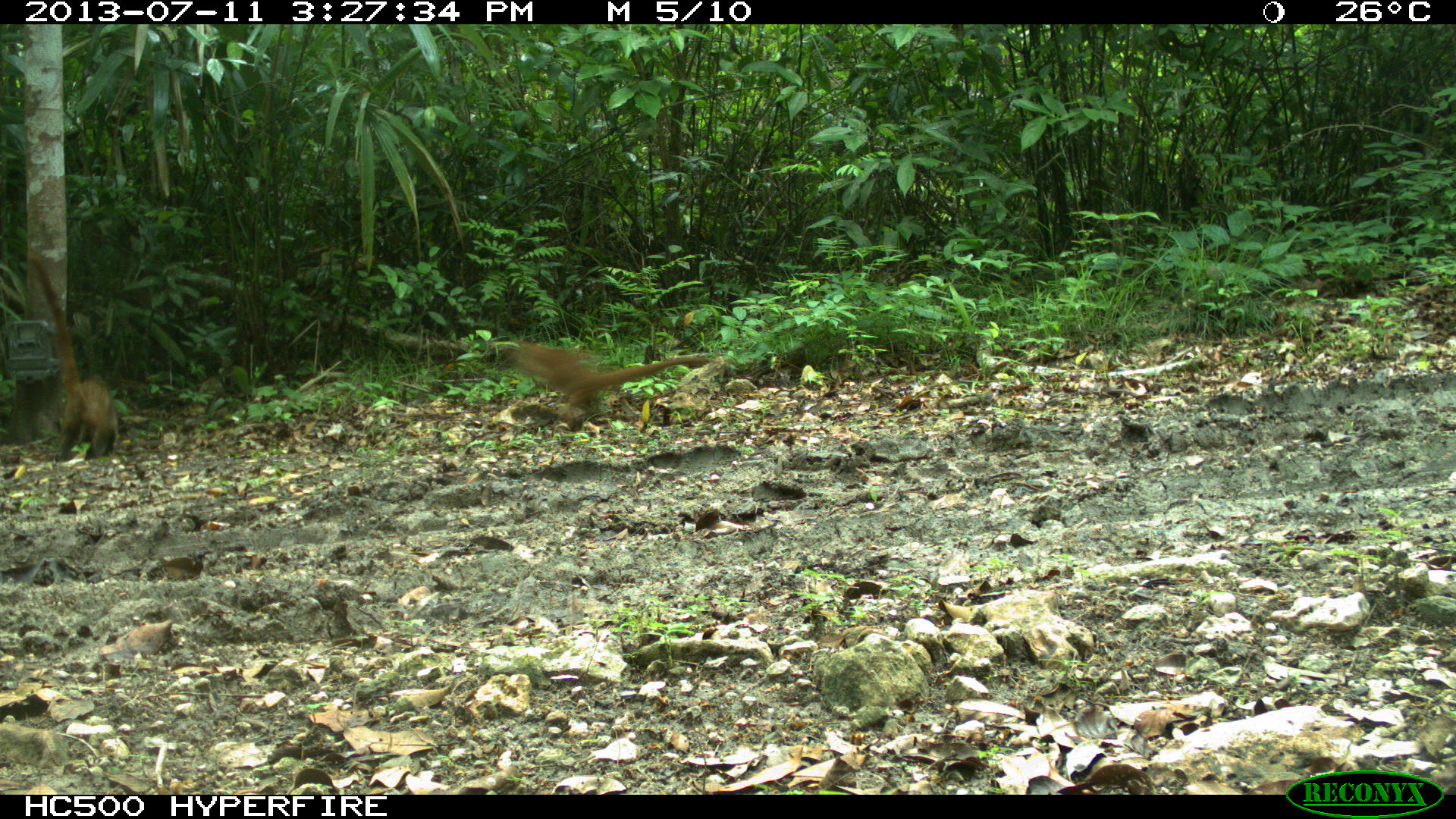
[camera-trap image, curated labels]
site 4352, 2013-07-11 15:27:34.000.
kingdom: Animalia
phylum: Chordata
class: Mammalia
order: Carnivora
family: Procyonidae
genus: Nasua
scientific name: Nasua narica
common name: white-nosed coati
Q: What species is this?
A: Nasua narica (white-nosed coati).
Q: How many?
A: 3.